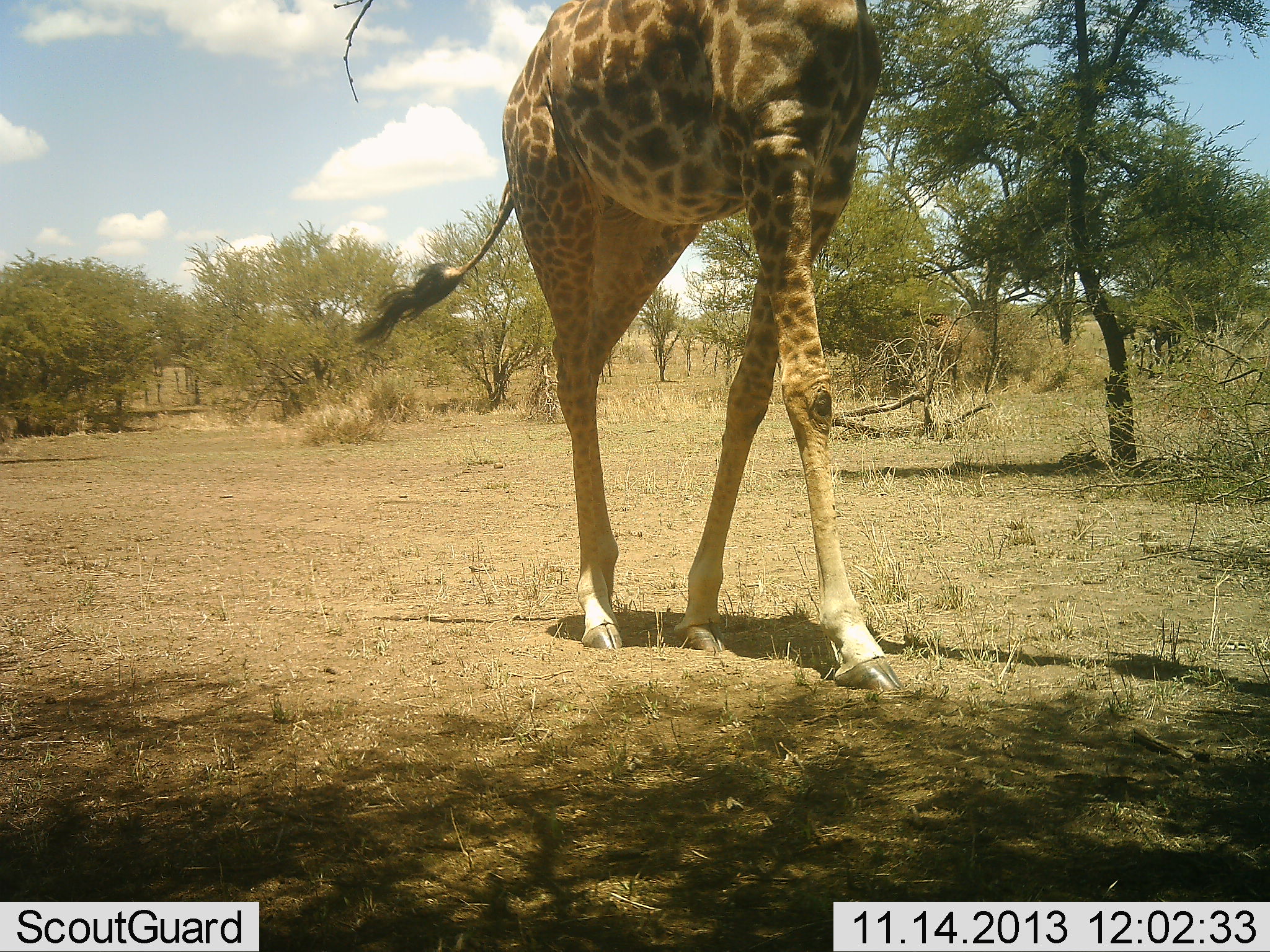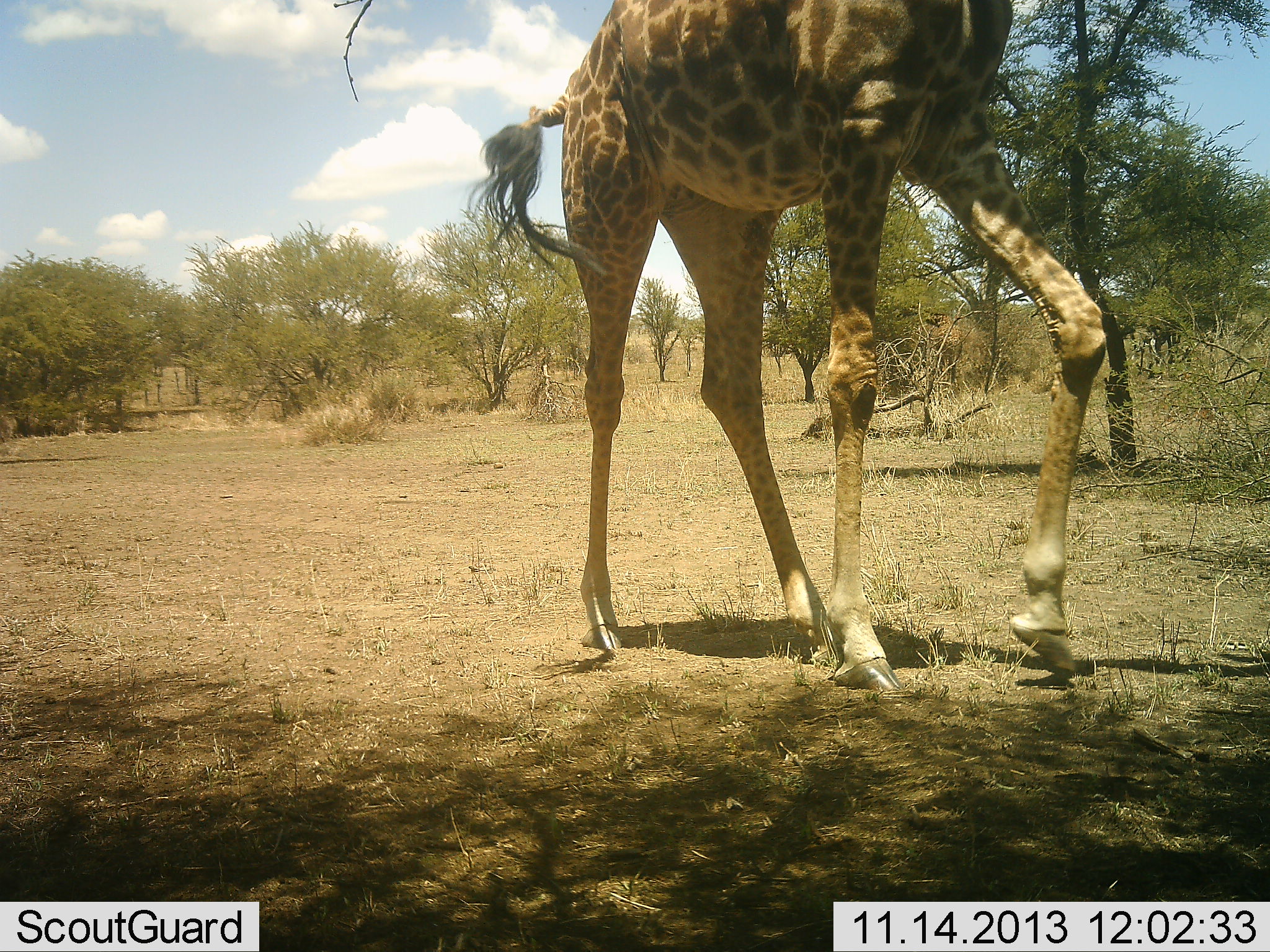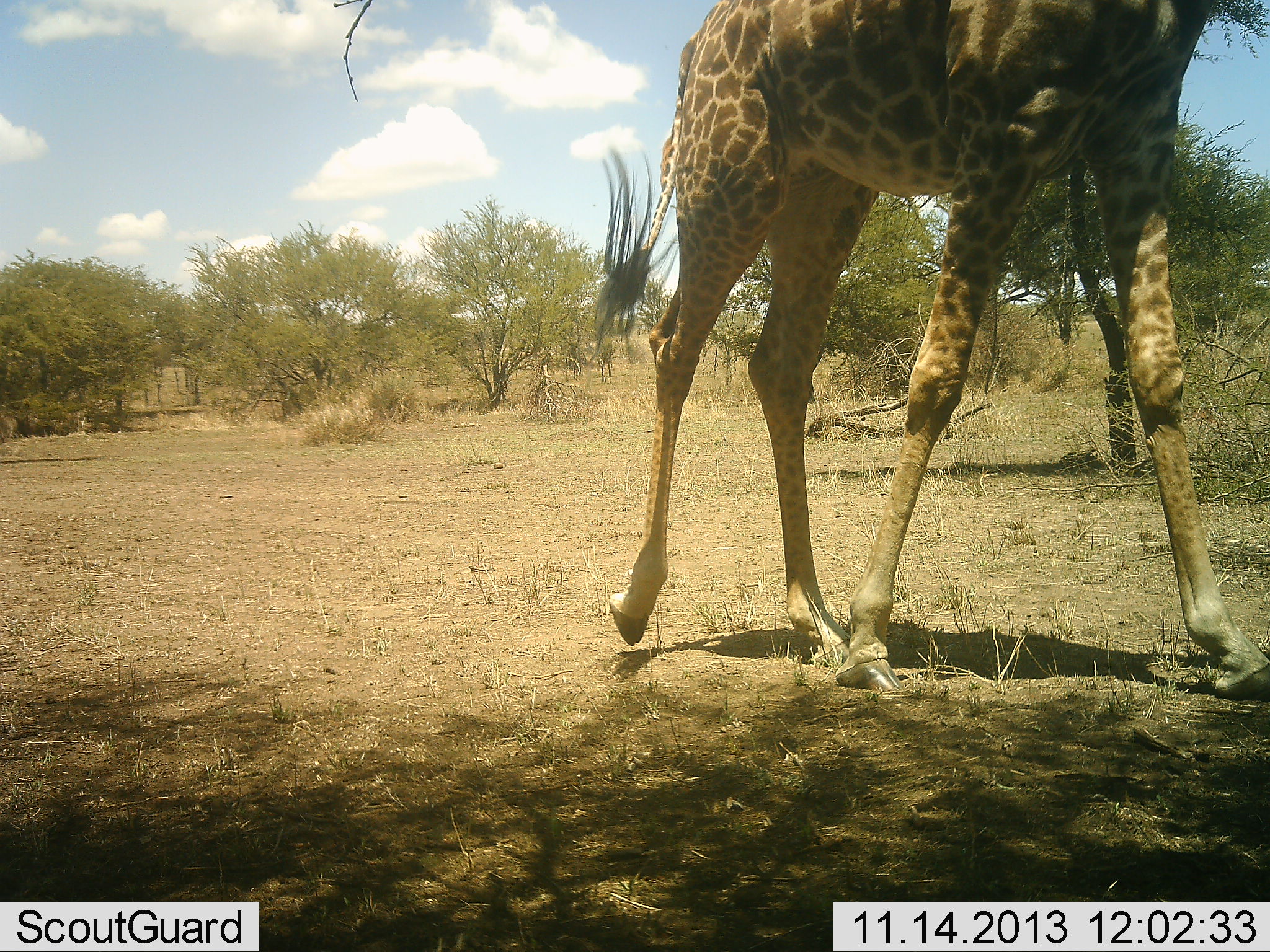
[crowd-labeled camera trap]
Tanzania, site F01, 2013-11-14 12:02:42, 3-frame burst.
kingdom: Animalia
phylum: Chordata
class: Mammalia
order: Artiodactyla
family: Giraffidae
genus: Giraffa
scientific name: Giraffa camelopardalis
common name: giraffe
Giraffe (Giraffa camelopardalis), count 1. Behavior (volunteer vote fractions): standing 10%, resting 0%, moving 90%, interacting 0%. Young present (vote fraction): 0%. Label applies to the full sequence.